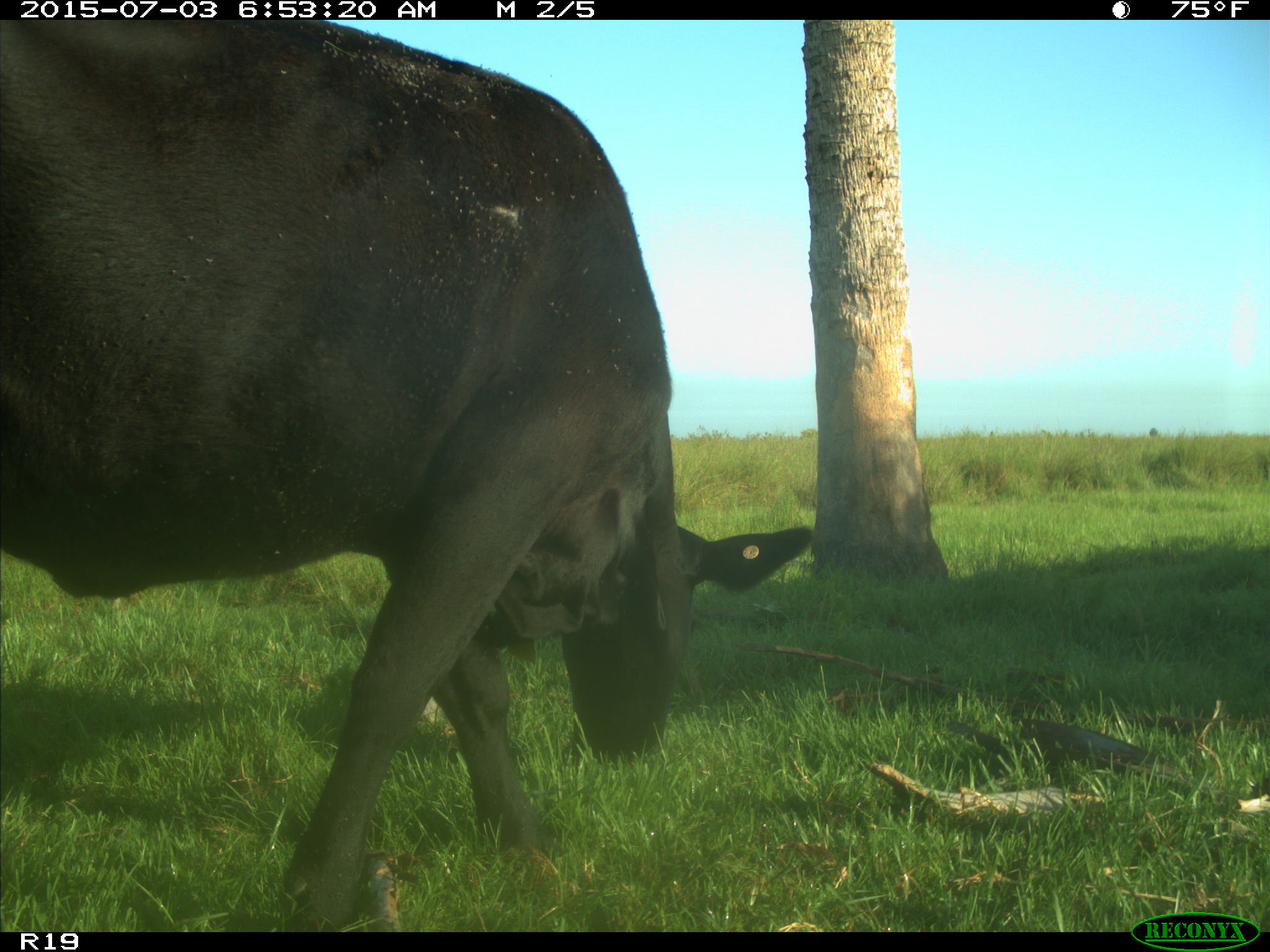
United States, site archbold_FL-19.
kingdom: Animalia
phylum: Chordata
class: Mammalia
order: Artiodactyla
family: Bovidae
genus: Bos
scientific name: Bos taurus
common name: domestic cow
Bos taurus (domestic cow).